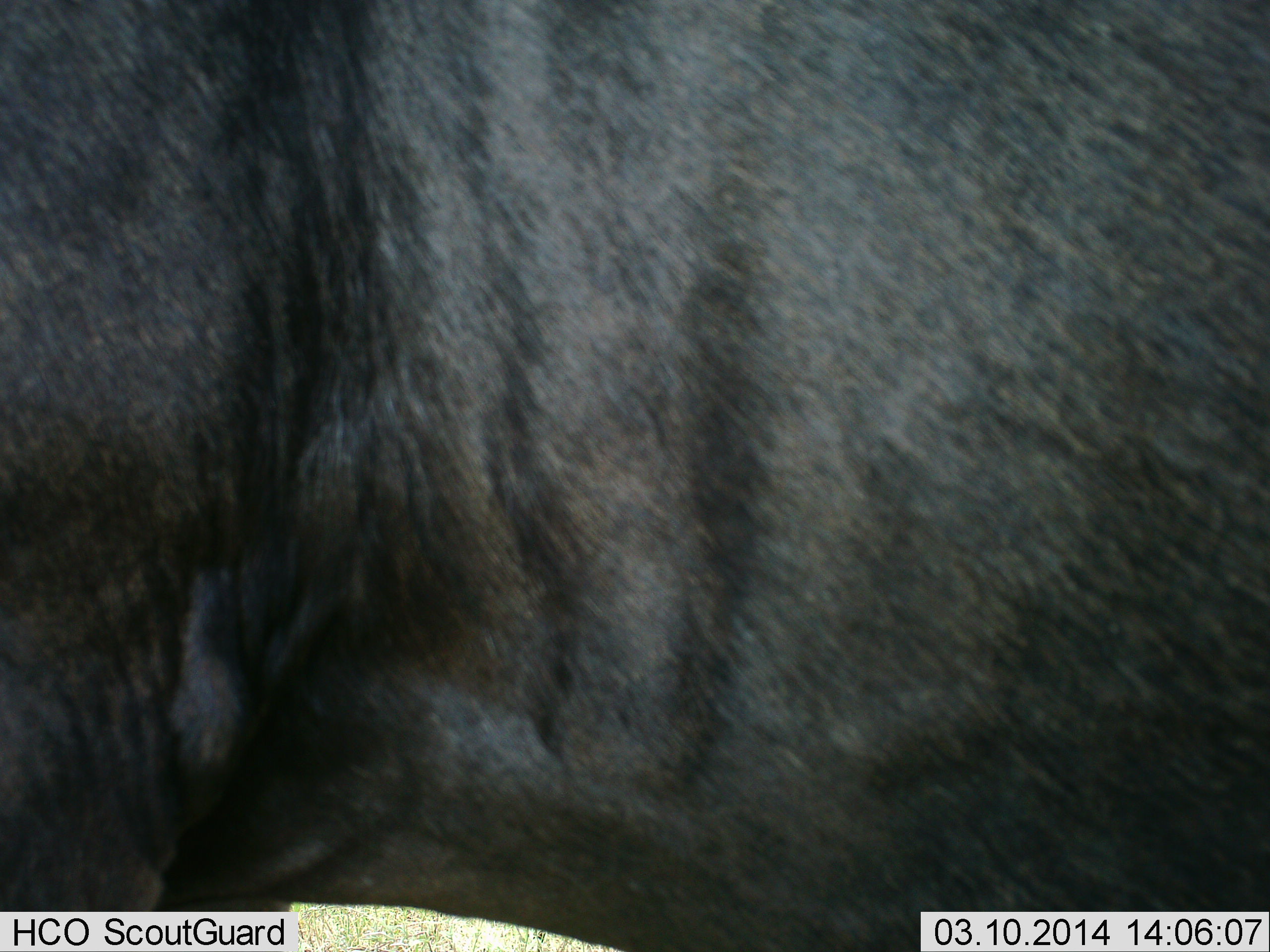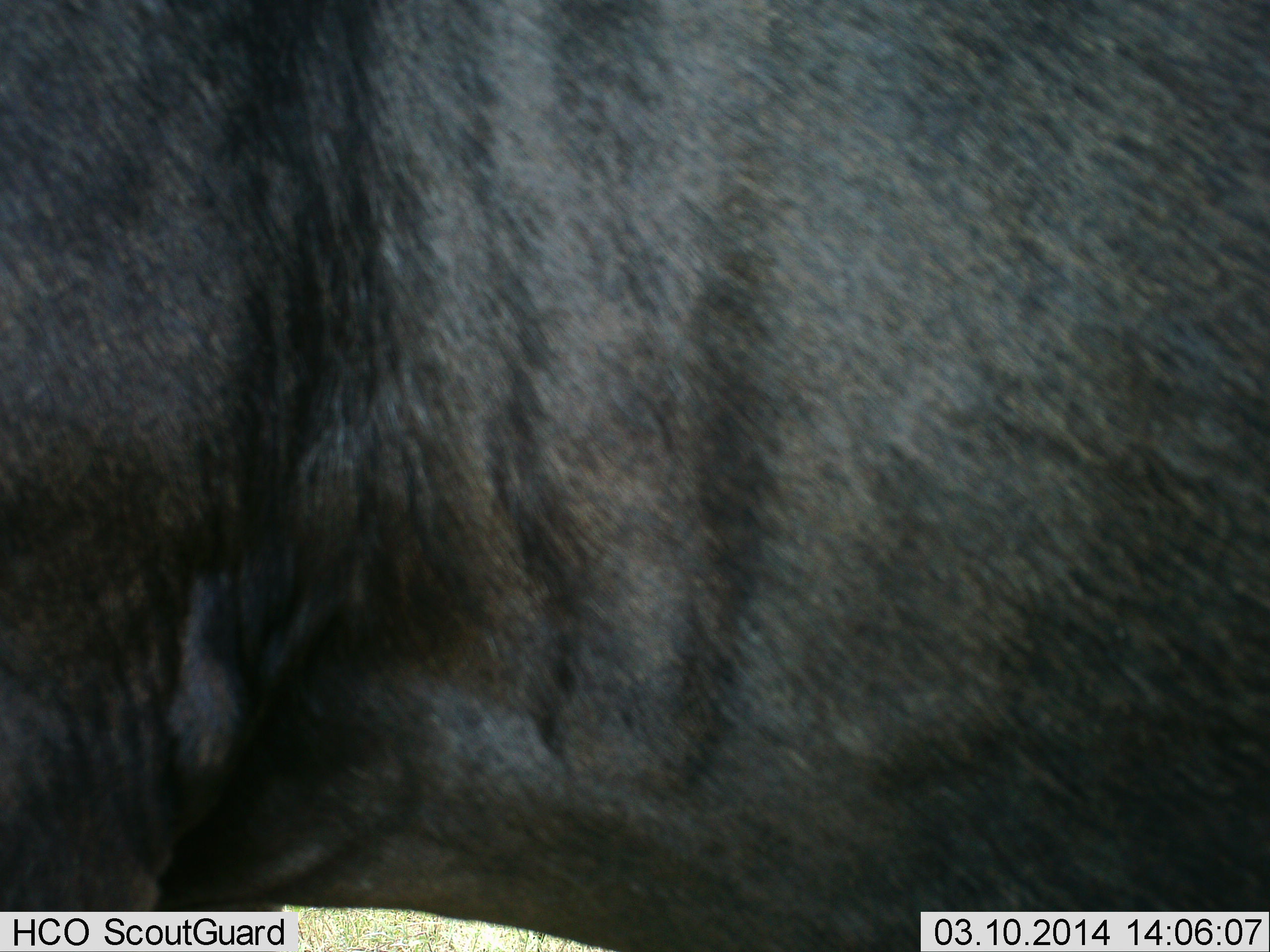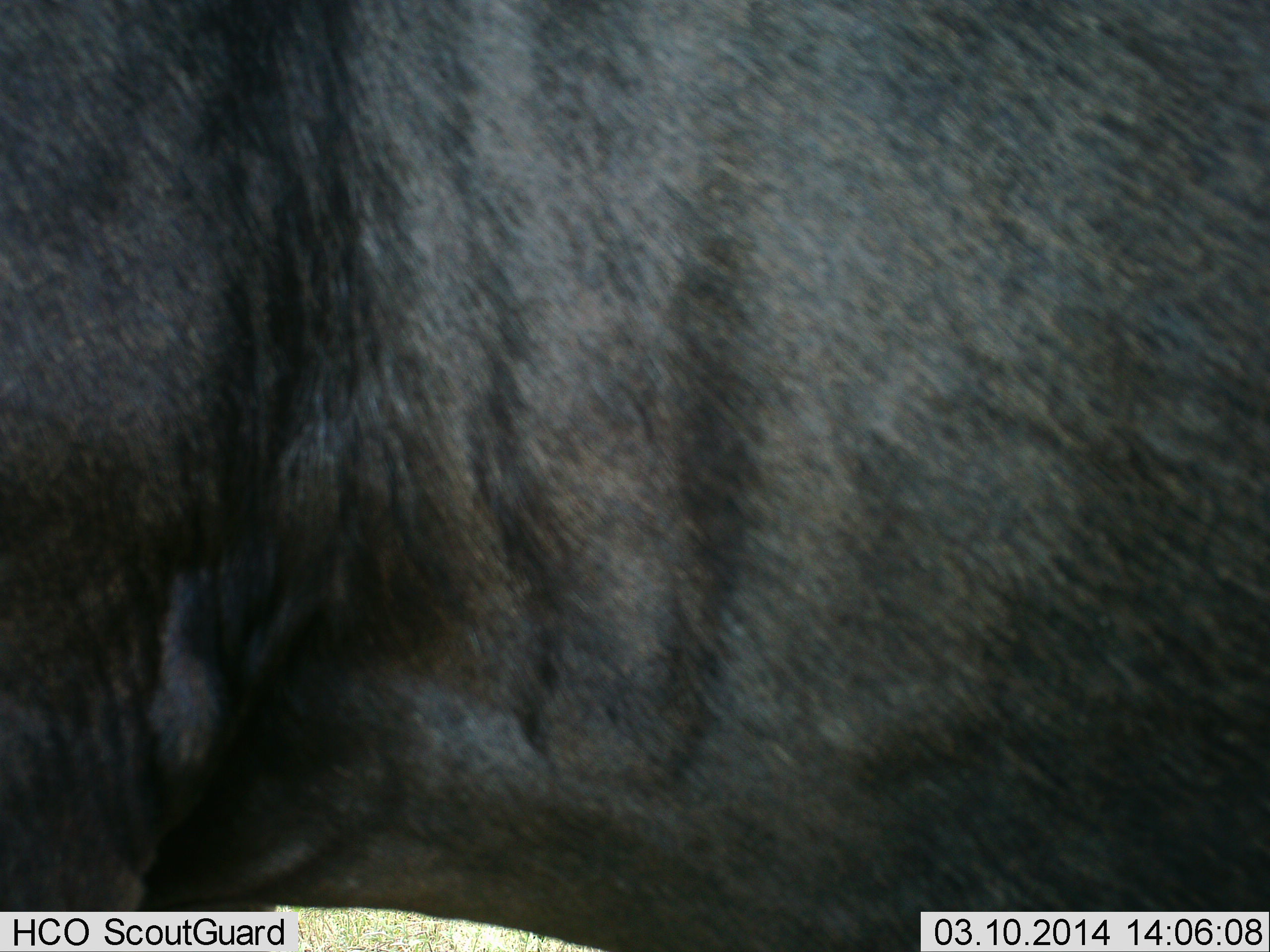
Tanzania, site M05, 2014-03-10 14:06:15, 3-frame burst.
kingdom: Animalia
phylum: Chordata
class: Mammalia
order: Artiodactyla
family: Bovidae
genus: Connochaetes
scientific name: Connochaetes taurinus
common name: blue wildebeest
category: wildebeest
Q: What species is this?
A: Wildebeest (blue wildebeest) (Connochaetes taurinus).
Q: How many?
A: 1.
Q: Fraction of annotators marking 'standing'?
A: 90%.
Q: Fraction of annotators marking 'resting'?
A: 10%.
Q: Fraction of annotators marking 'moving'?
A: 0%.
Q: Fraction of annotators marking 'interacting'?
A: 0%.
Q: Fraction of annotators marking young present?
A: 0%.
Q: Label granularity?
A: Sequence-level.